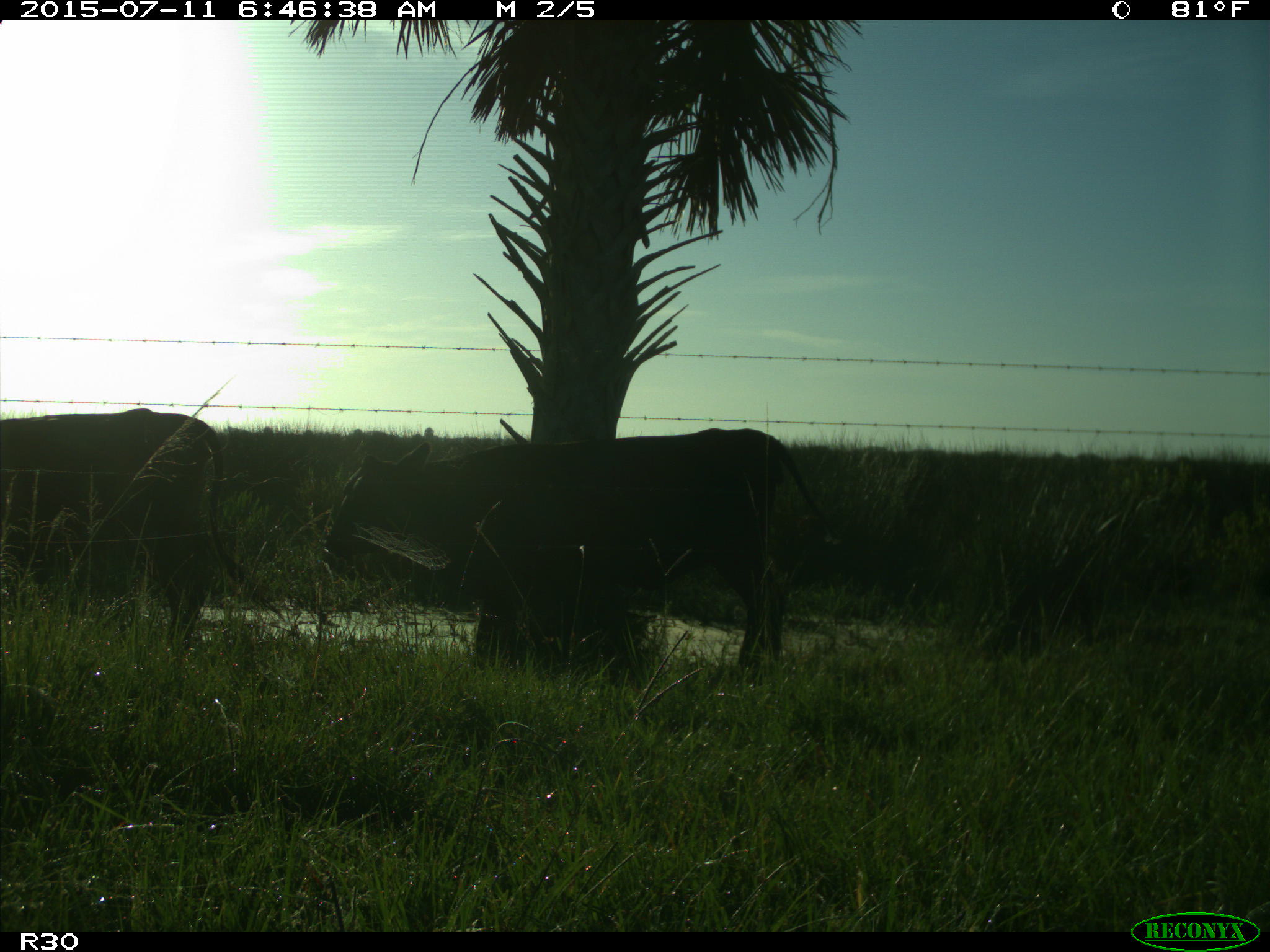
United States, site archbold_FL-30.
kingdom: Animalia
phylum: Chordata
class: Mammalia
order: Artiodactyla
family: Bovidae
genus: Bos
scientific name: Bos taurus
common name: domestic cow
Bos taurus (domestic cow).